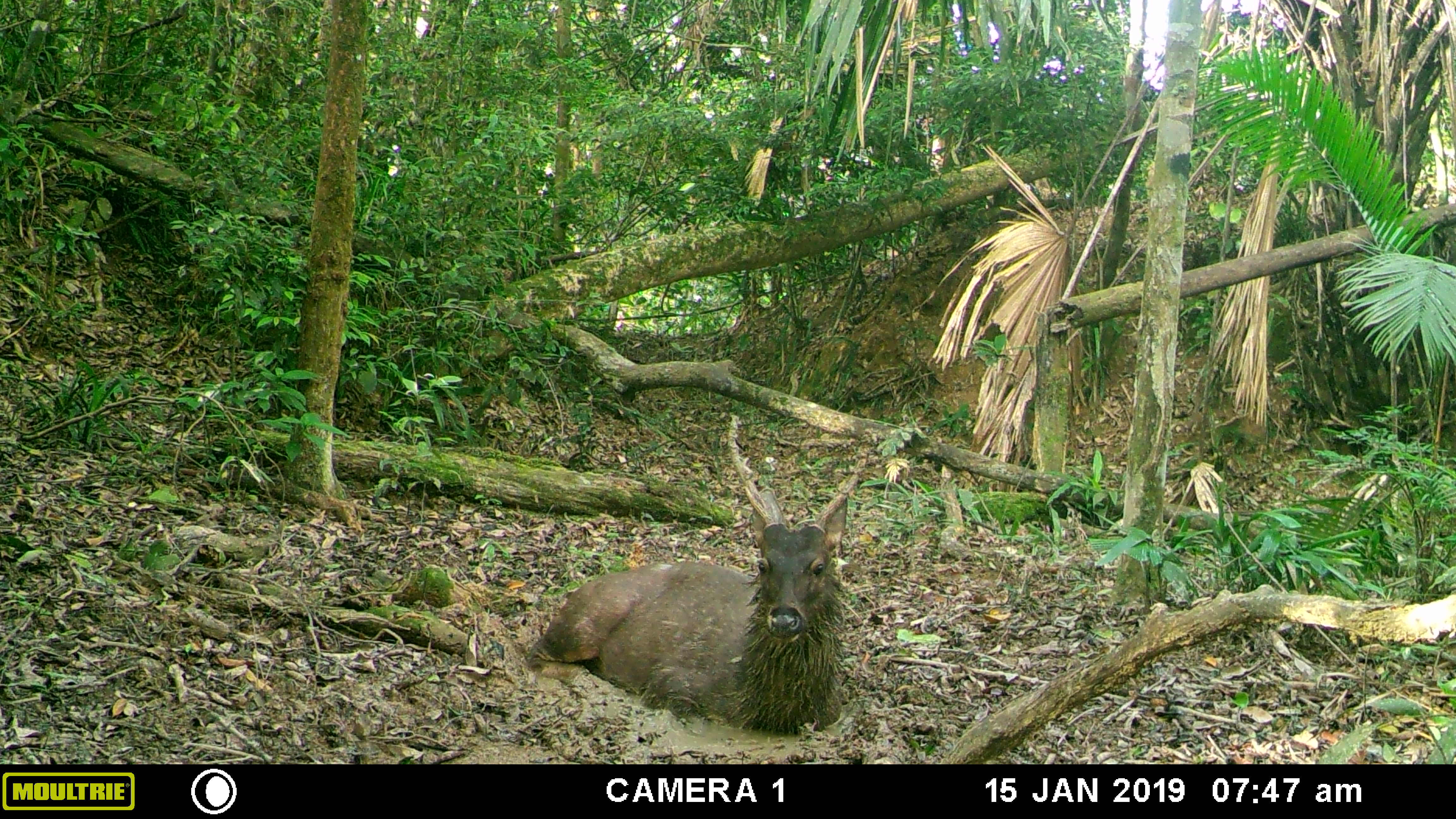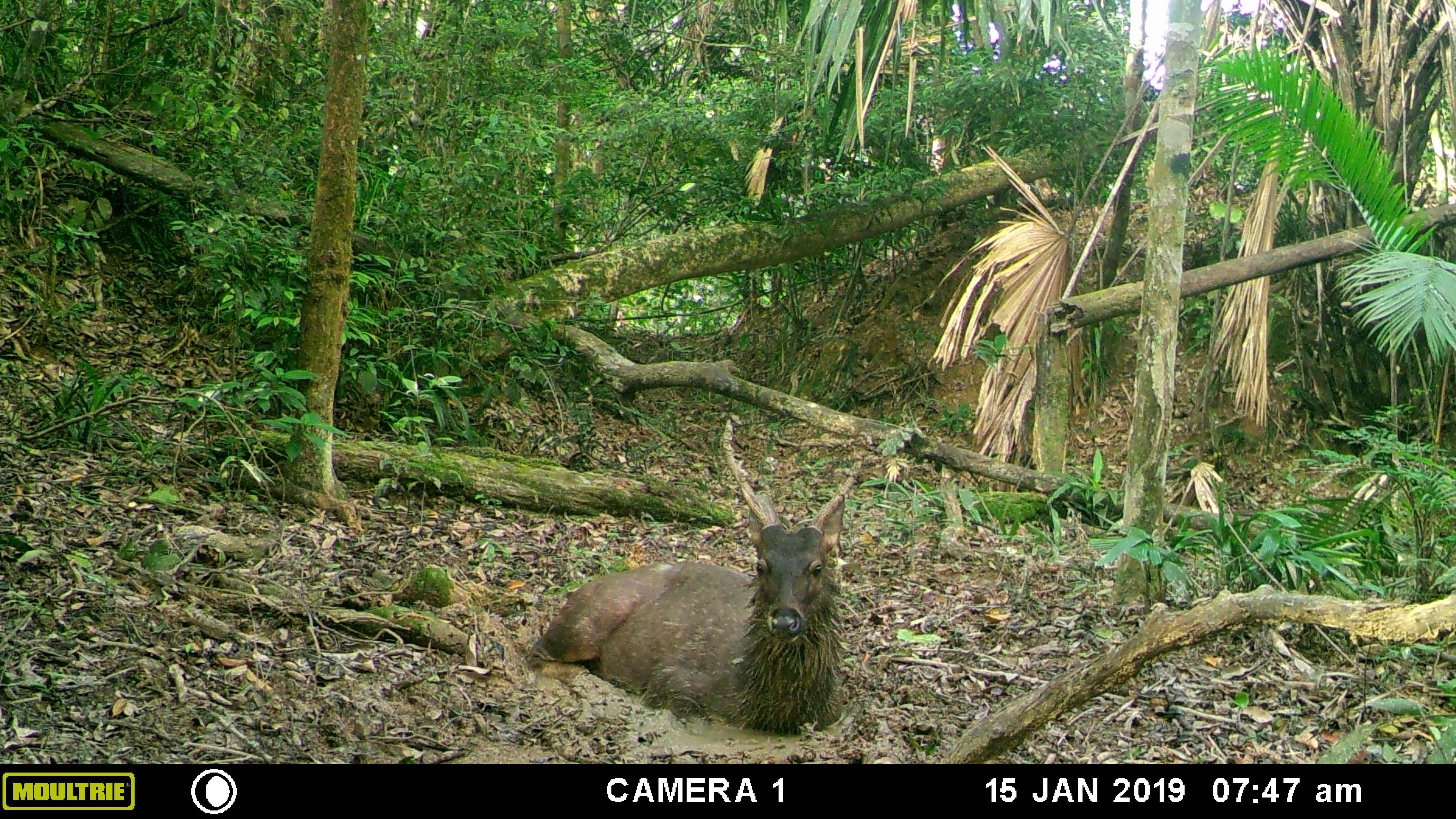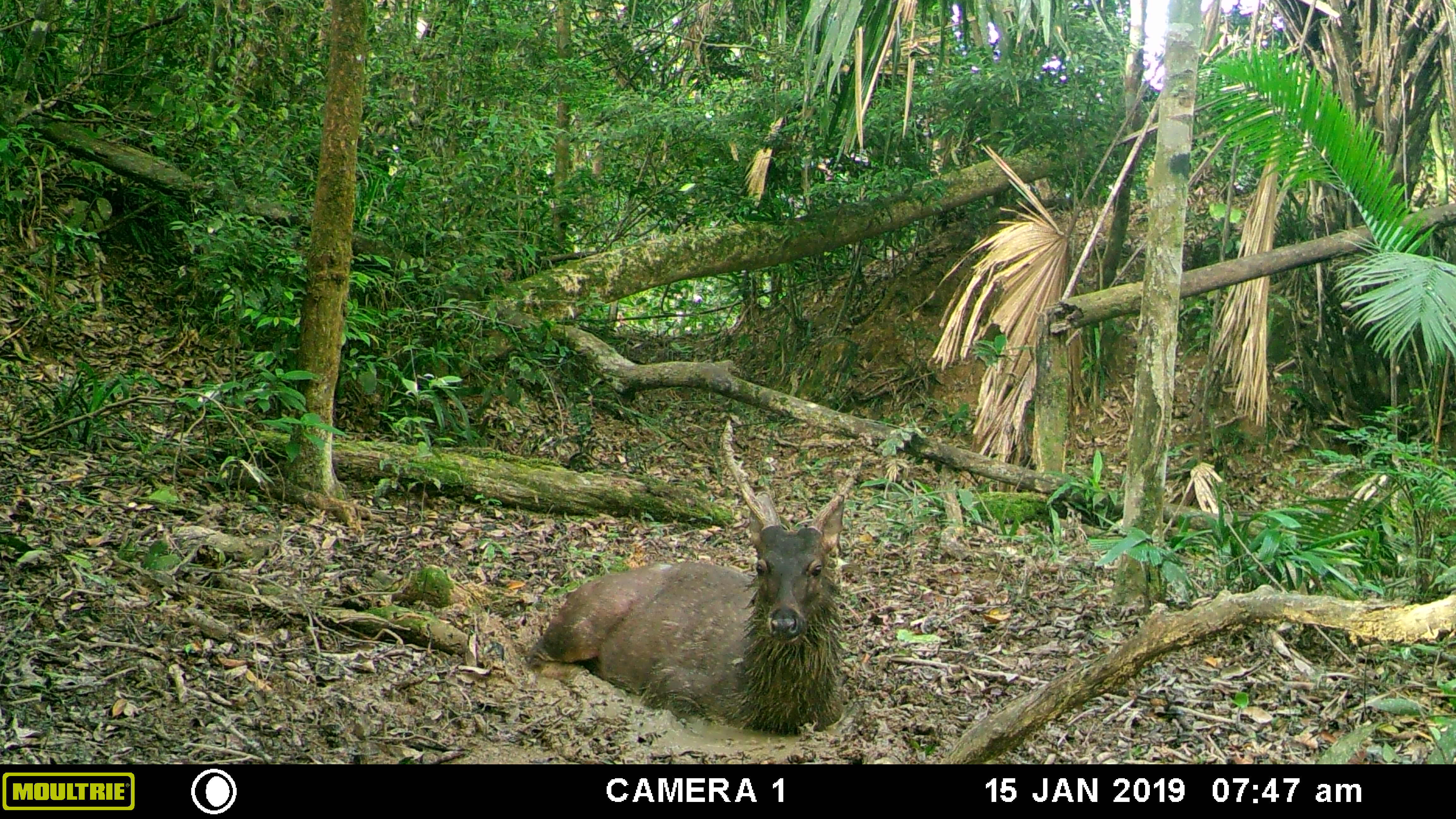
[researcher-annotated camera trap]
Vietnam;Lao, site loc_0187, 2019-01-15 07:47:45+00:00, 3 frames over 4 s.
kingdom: Animalia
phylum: Chordata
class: Mammalia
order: Artiodactyla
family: Cervidae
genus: Rusa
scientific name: Rusa unicolor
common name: sambar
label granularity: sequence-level